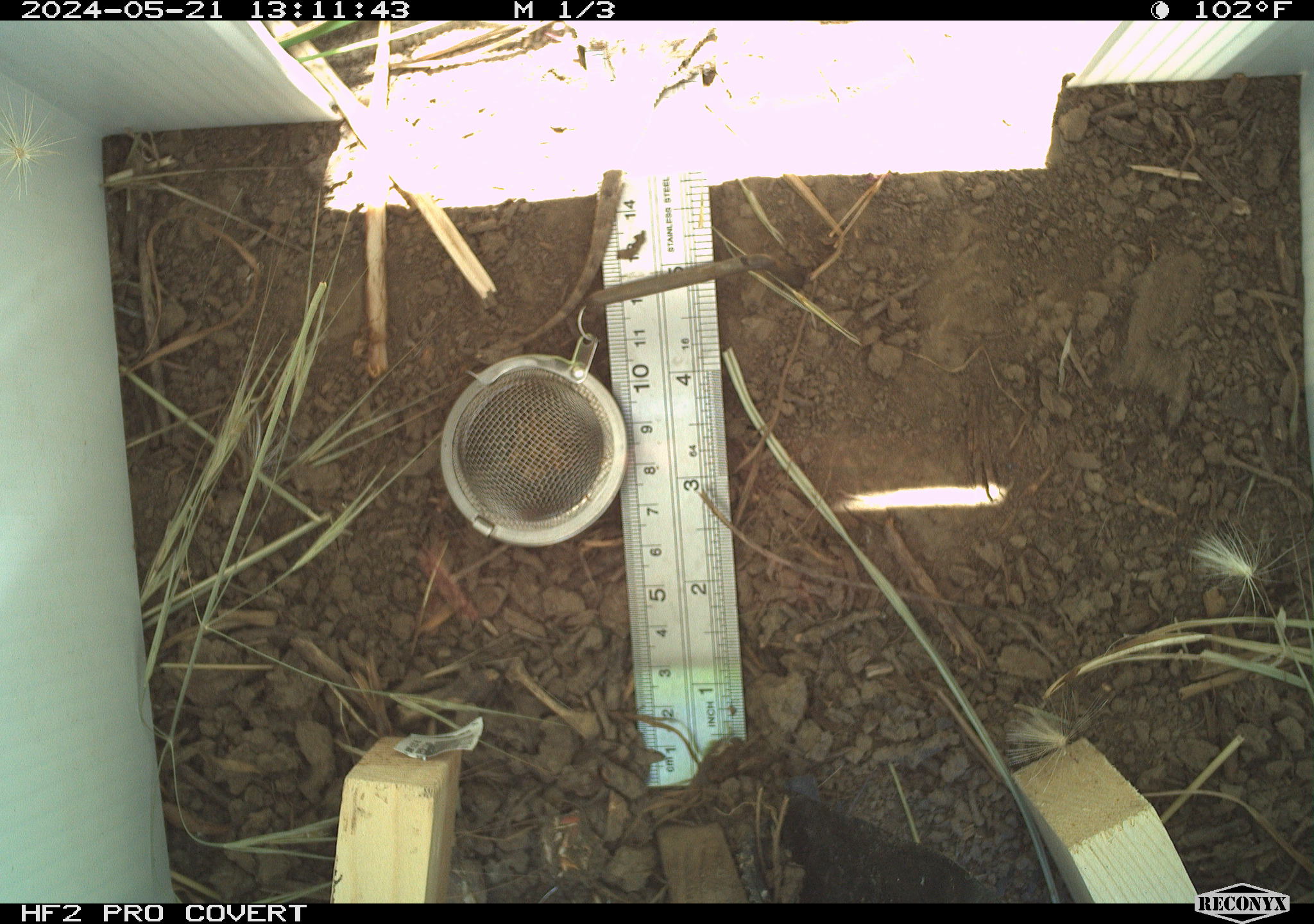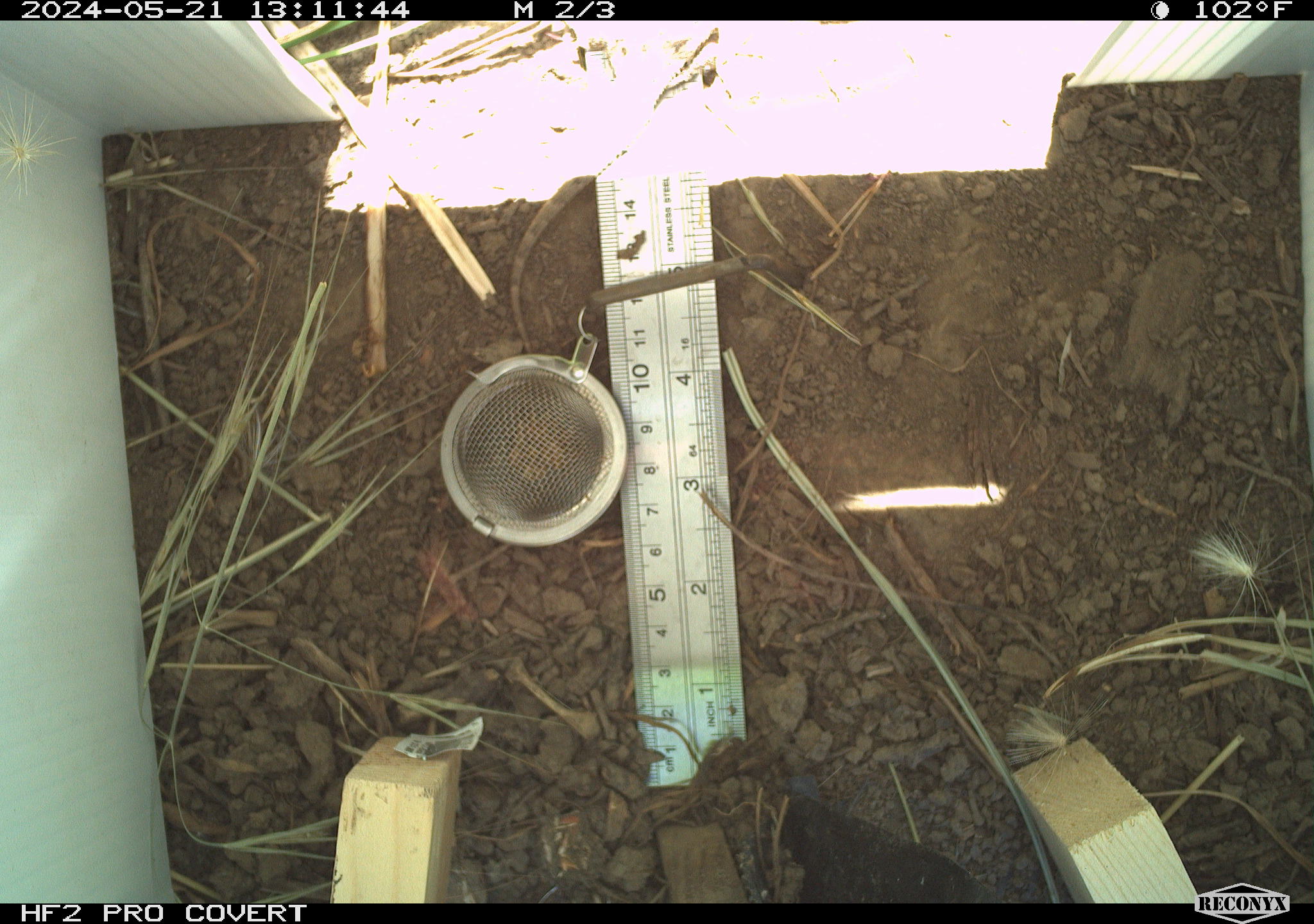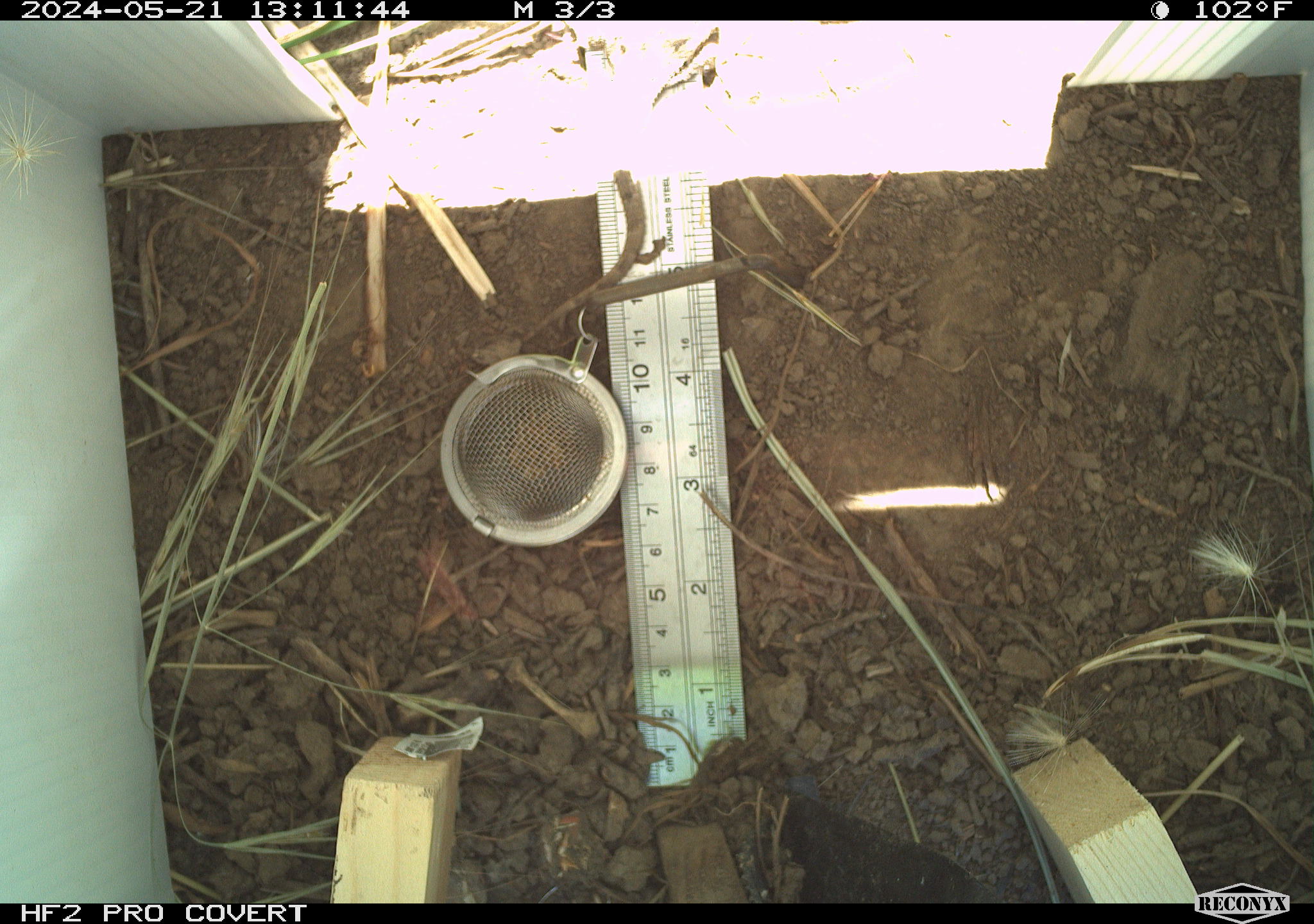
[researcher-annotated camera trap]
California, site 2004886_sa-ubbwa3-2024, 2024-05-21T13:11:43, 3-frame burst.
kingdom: Animalia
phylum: Chordata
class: Reptilia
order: Squamata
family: Phrynosomatidae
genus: Sceloporus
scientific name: Sceloporus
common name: spiny lizards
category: sceloporus species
Sceloporus species (spiny lizards) (Sceloporus).